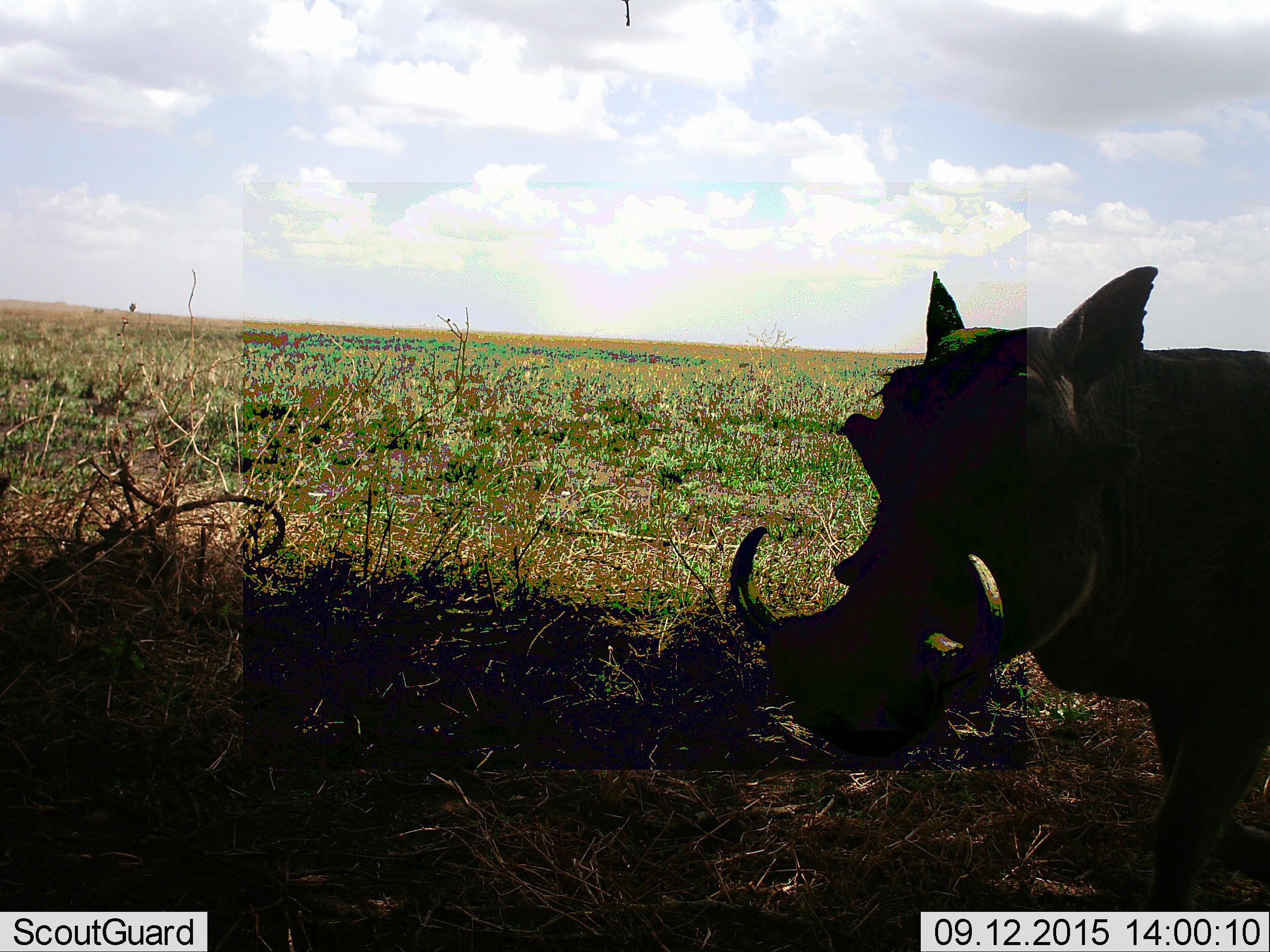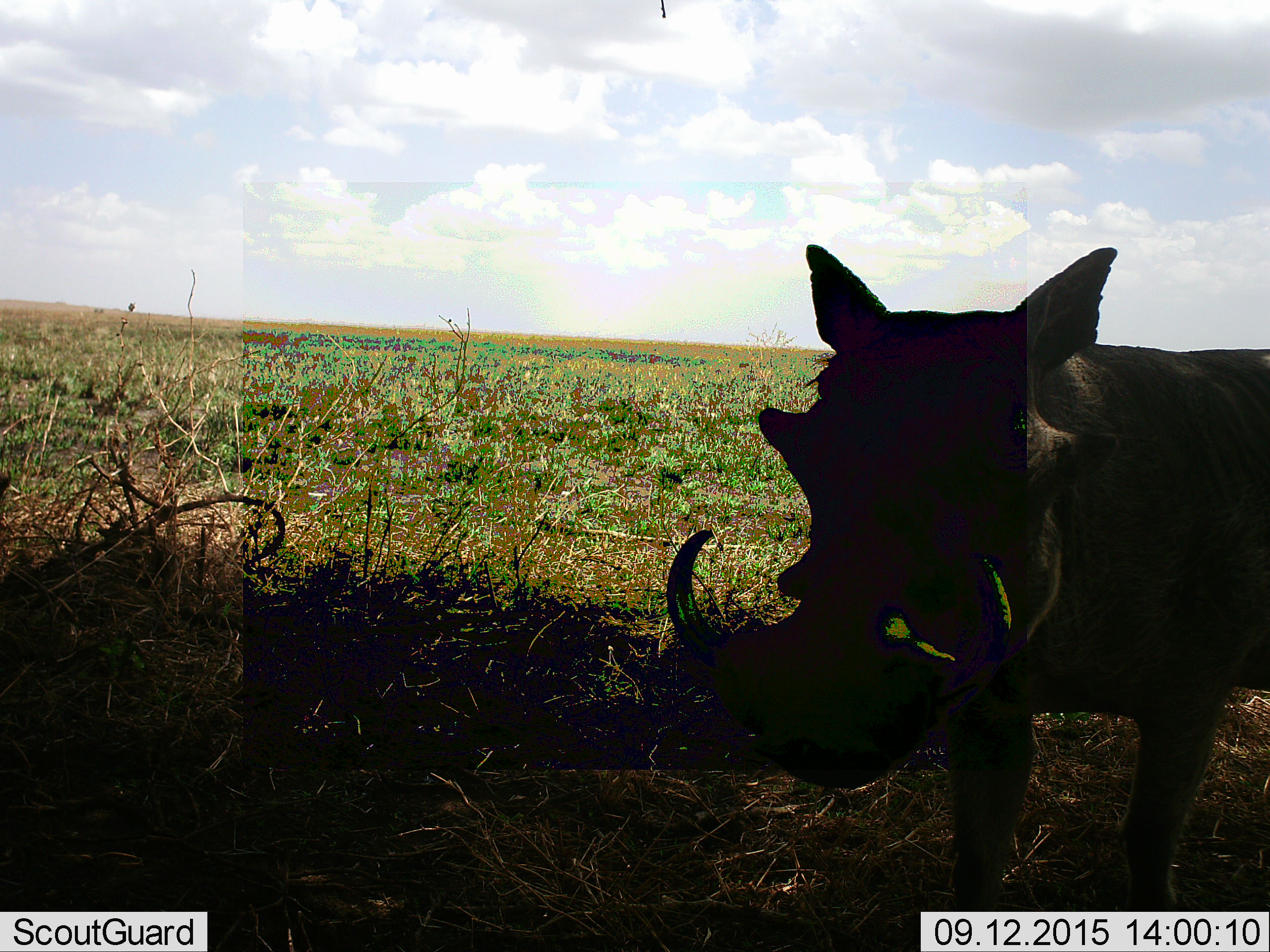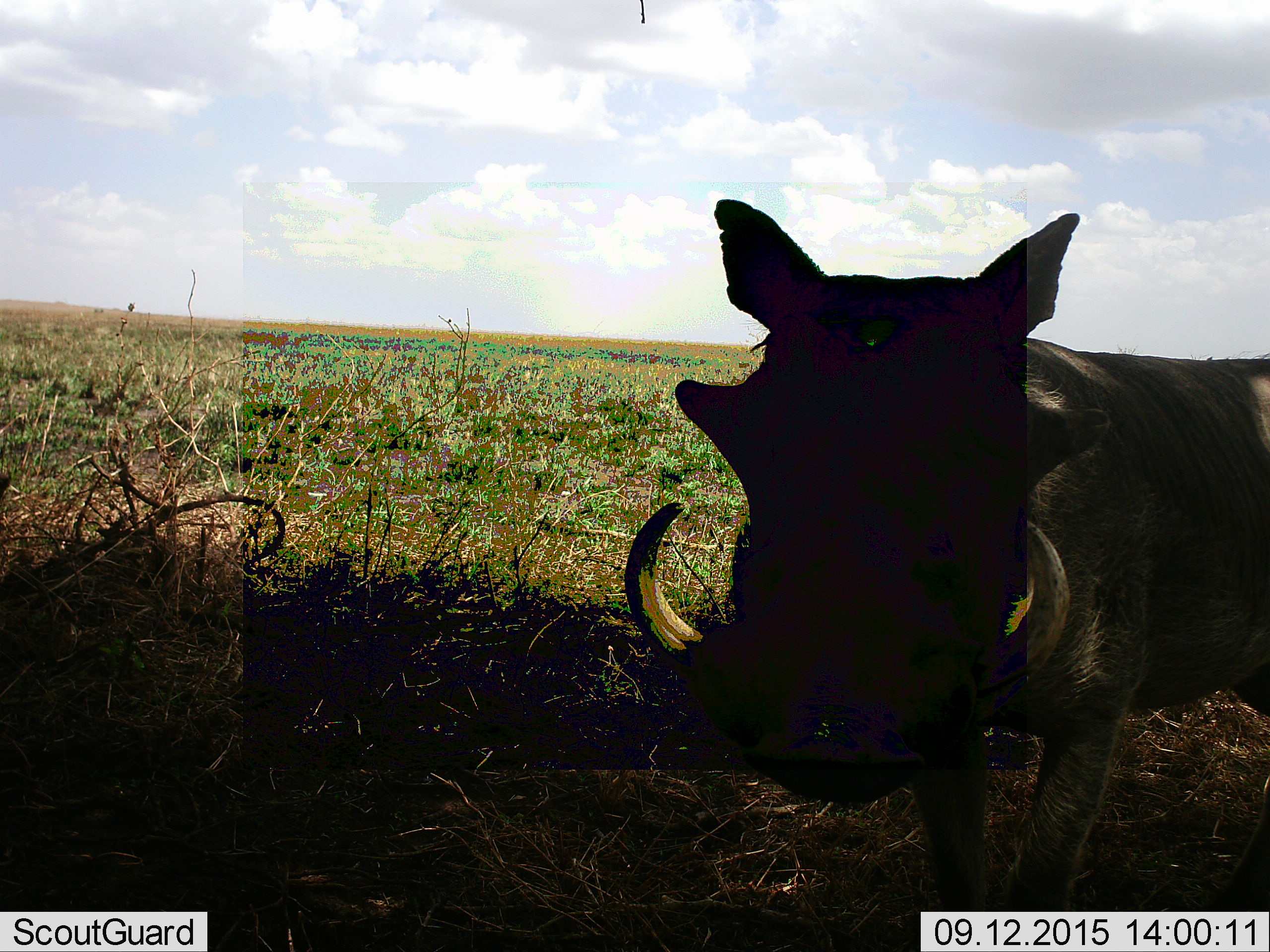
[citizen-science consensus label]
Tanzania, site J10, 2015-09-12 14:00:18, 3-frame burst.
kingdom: Animalia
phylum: Chordata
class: Mammalia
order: Artiodactyla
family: Suidae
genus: Phacochoerus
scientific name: Phacochoerus africanus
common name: warthog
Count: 1.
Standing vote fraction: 33%.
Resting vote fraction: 0%.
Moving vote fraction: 78%.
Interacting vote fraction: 0%.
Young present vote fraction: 0%.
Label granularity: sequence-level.